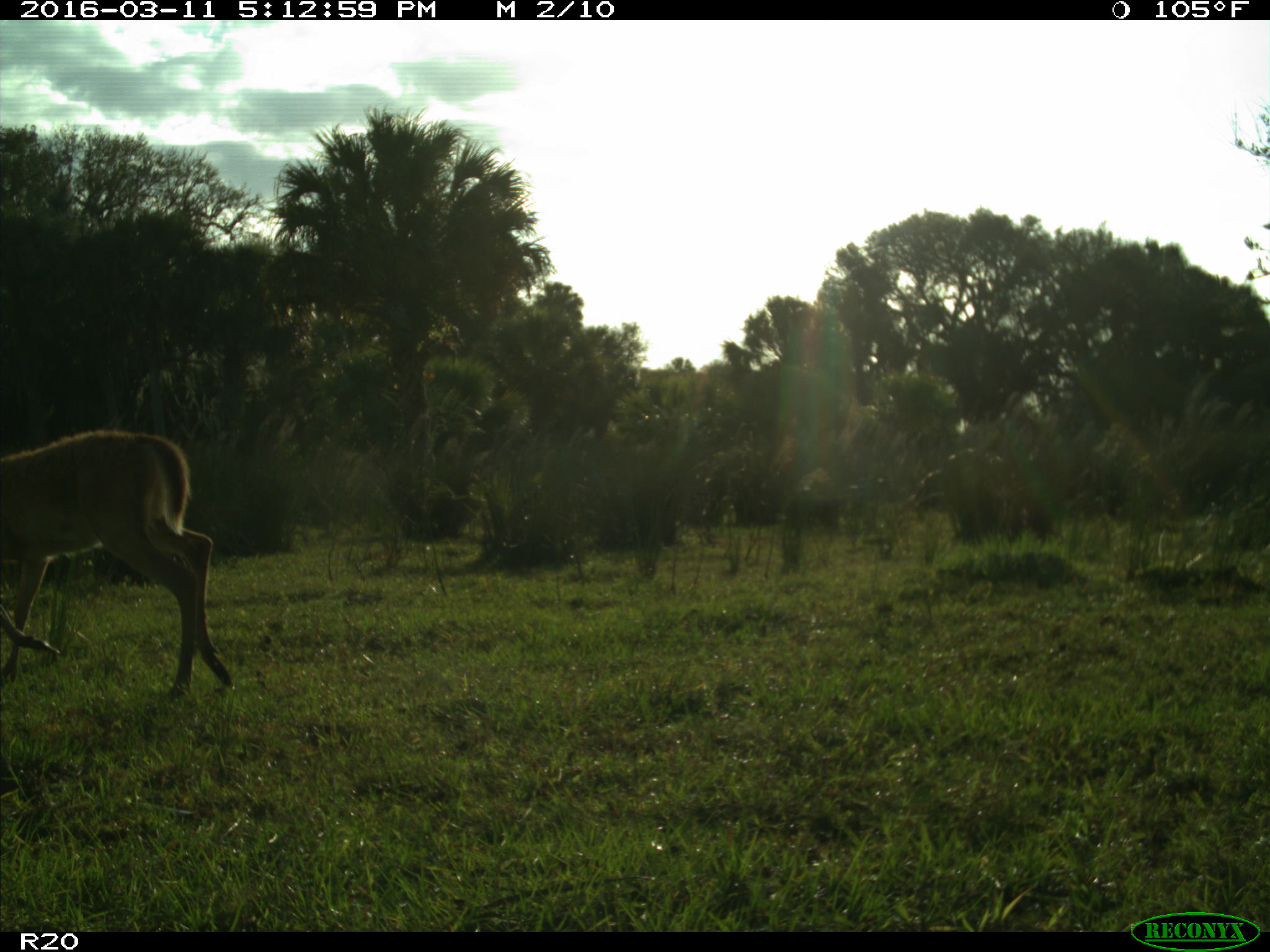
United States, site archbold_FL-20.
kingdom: Animalia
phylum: Chordata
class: Mammalia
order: Artiodactyla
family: Cervidae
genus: Odocoileus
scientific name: Odocoileus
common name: deer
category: unidentified deer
Unidentified deer (deer) (Odocoileus).